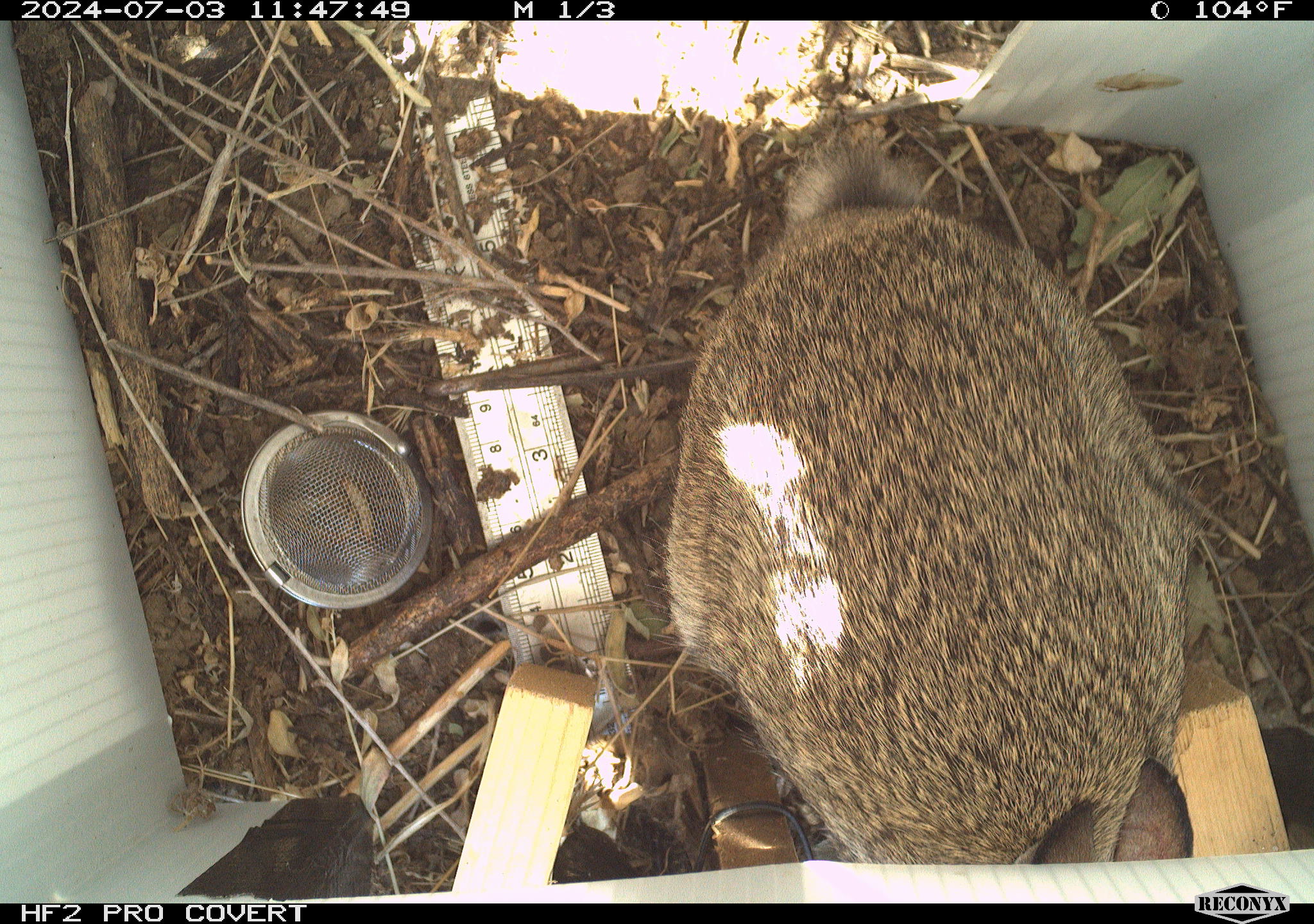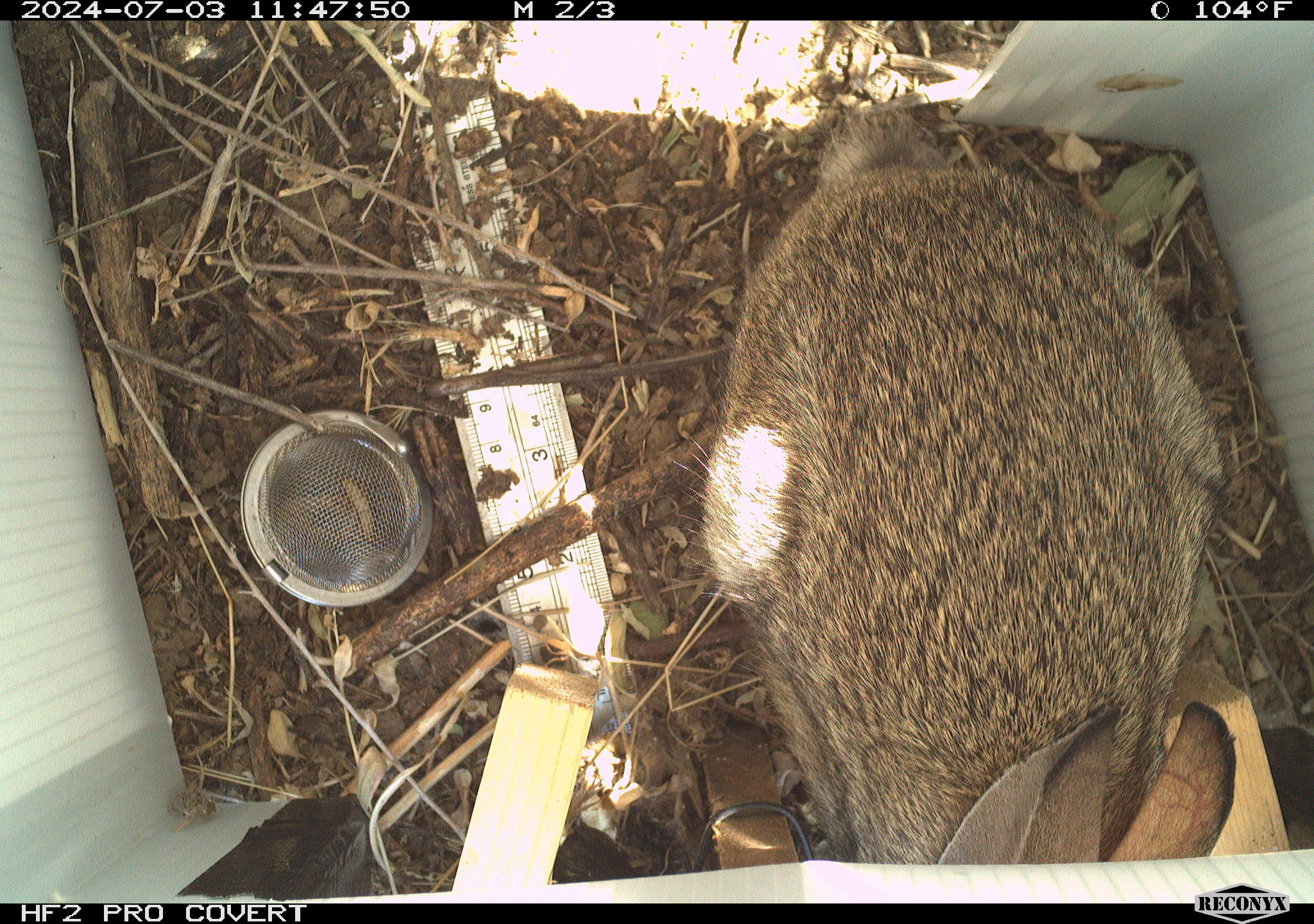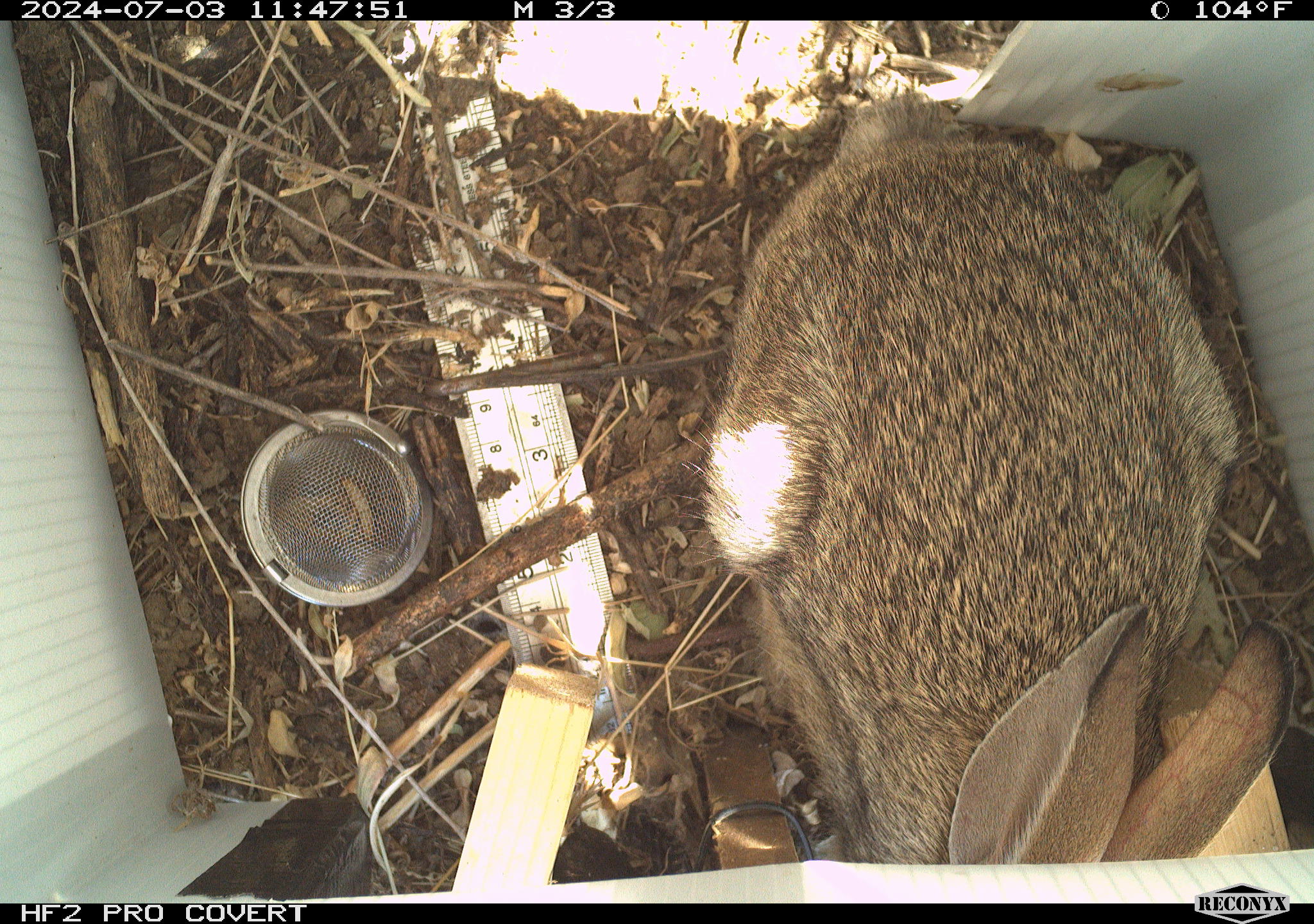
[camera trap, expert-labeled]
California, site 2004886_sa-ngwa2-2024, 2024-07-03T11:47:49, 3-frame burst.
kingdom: Animalia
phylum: Chordata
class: Mammalia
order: Lagomorpha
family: Leporidae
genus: Sylvilagus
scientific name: Sylvilagus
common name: cottontail rabbits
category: sylvilagus species